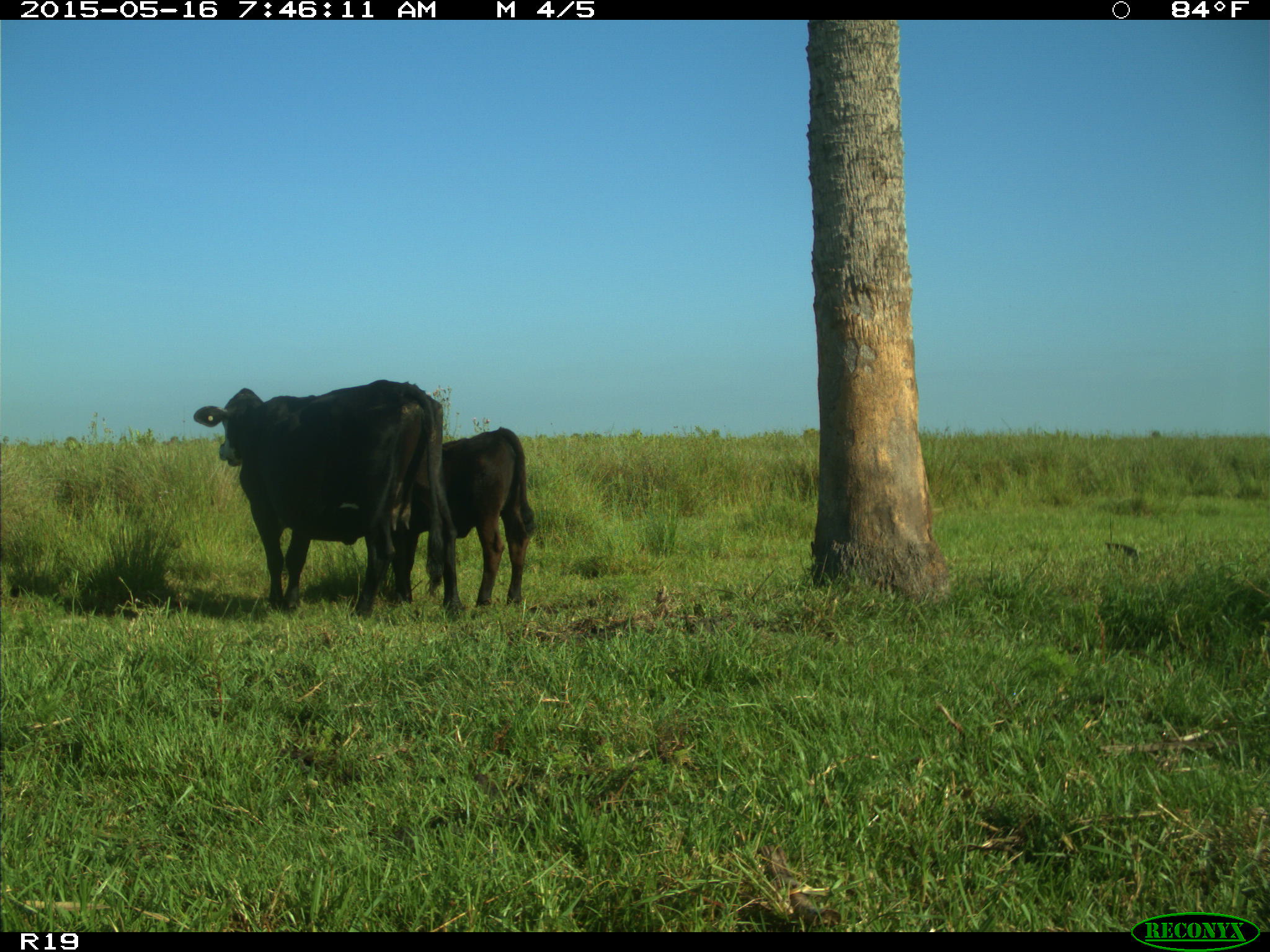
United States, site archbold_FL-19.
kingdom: Animalia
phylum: Chordata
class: Mammalia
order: Artiodactyla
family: Bovidae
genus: Bos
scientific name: Bos taurus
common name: domestic cow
Bos taurus (domestic cow).